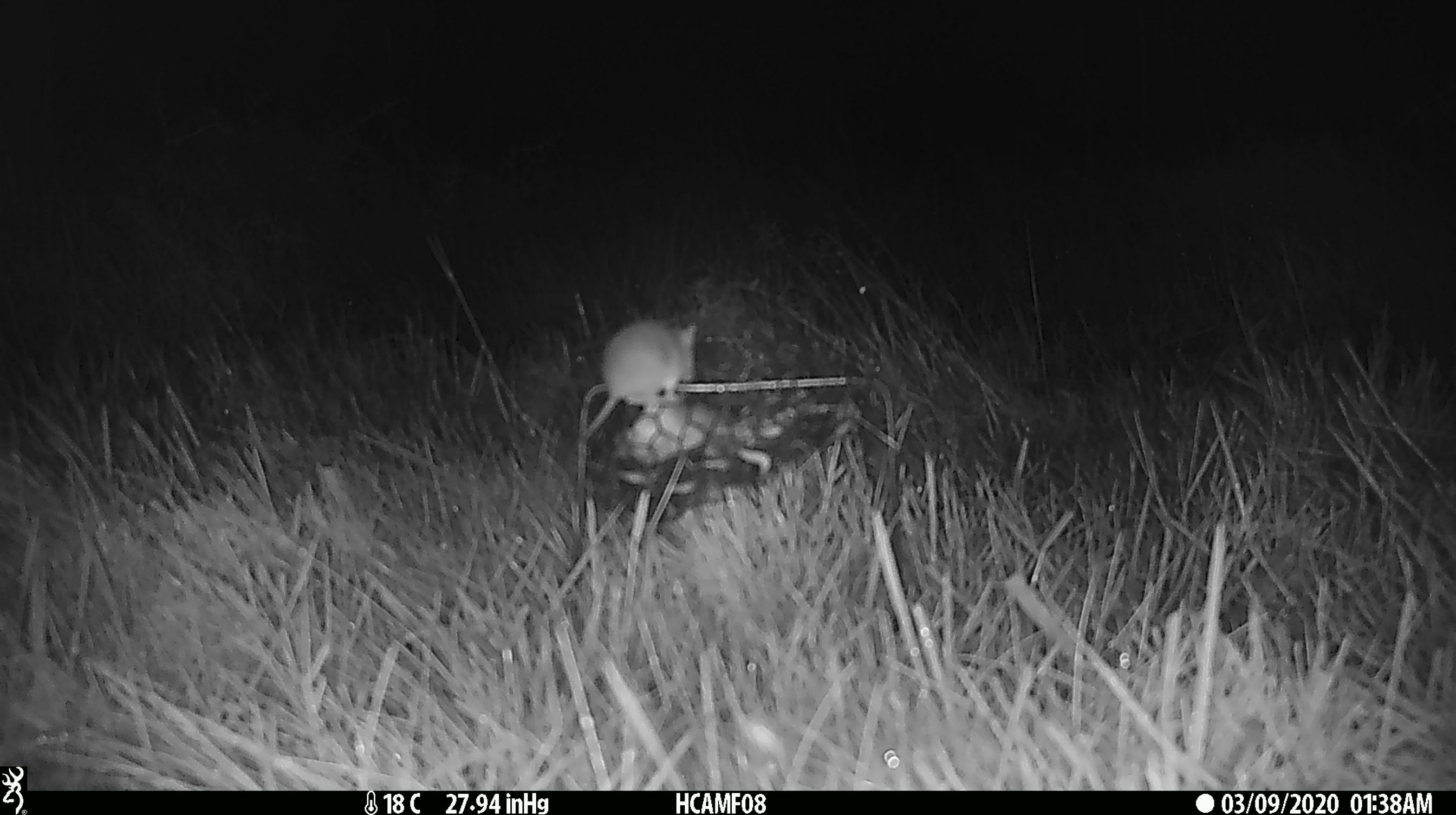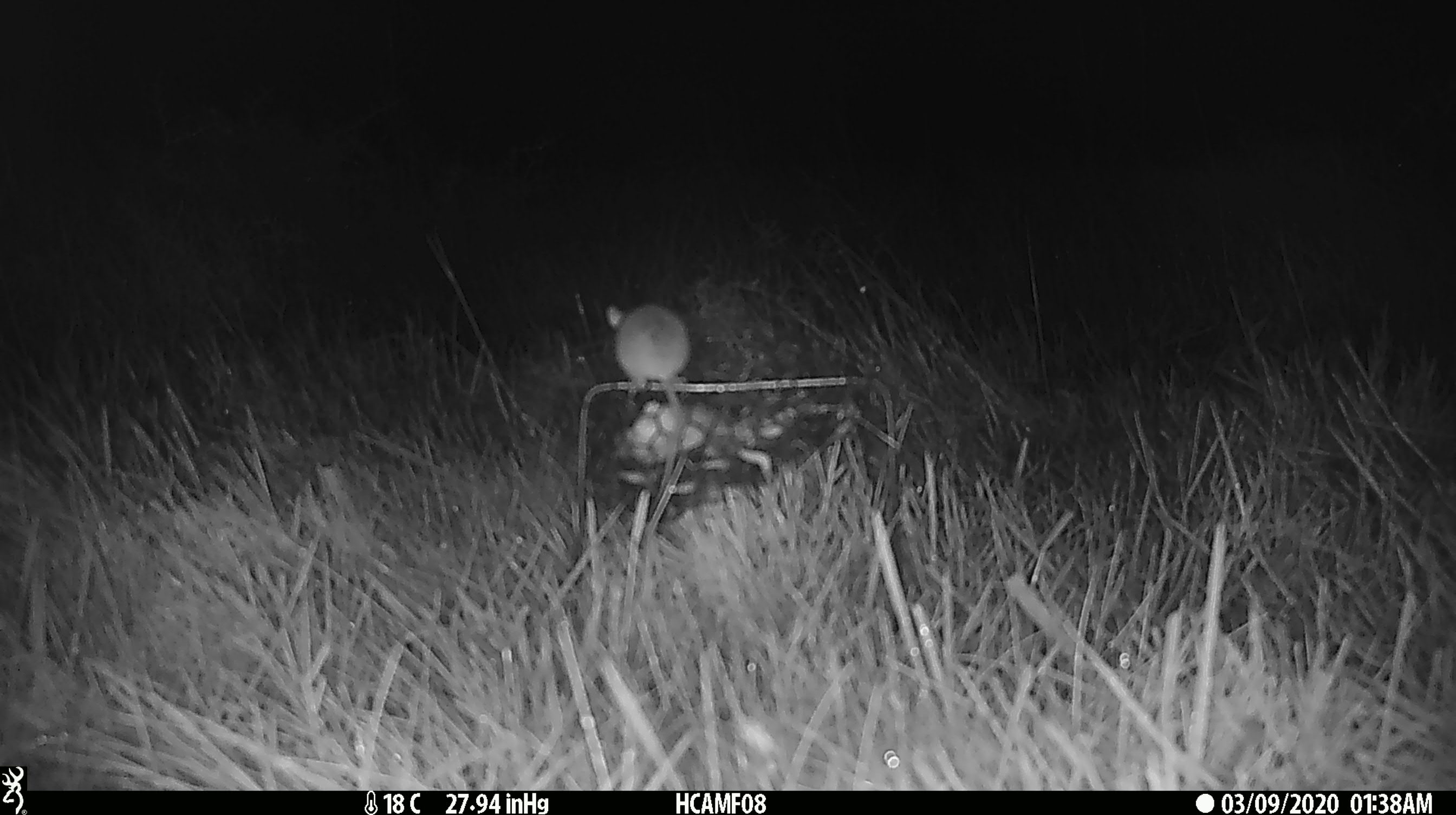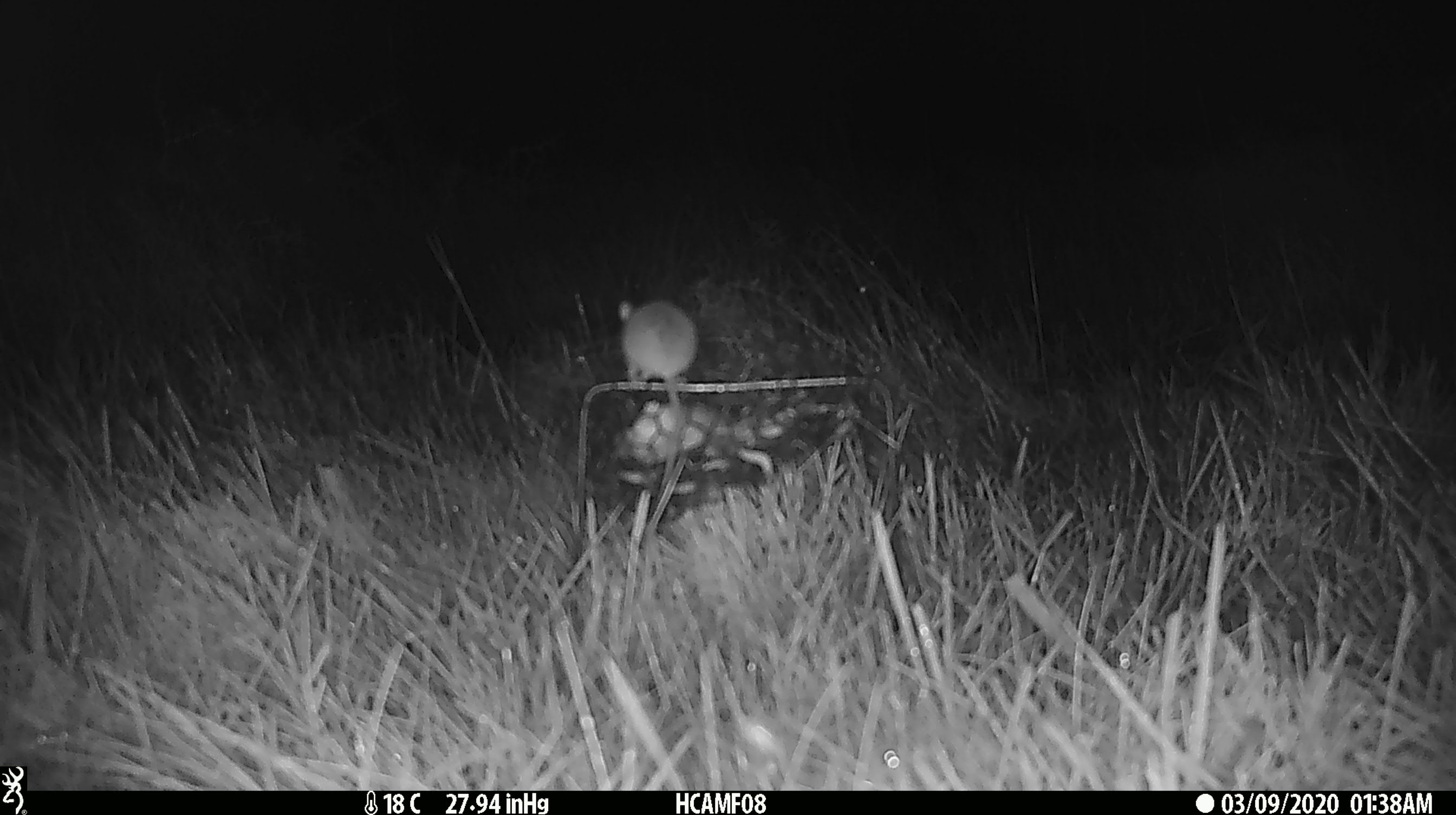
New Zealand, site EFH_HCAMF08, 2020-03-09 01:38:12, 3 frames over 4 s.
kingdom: Animalia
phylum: Chordata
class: Mammalia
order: Rodentia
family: Muridae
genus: Mus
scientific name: Mus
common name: mouse